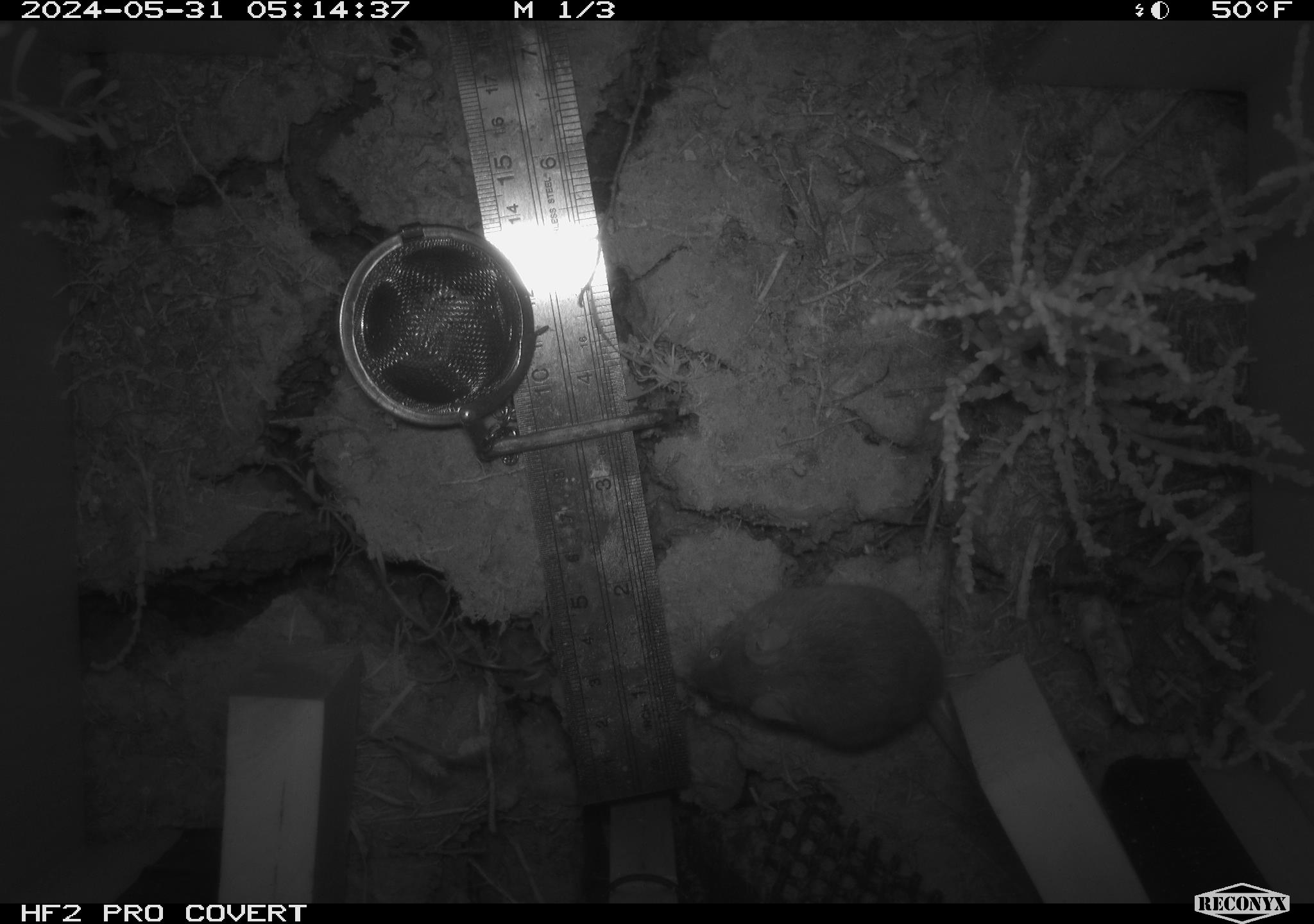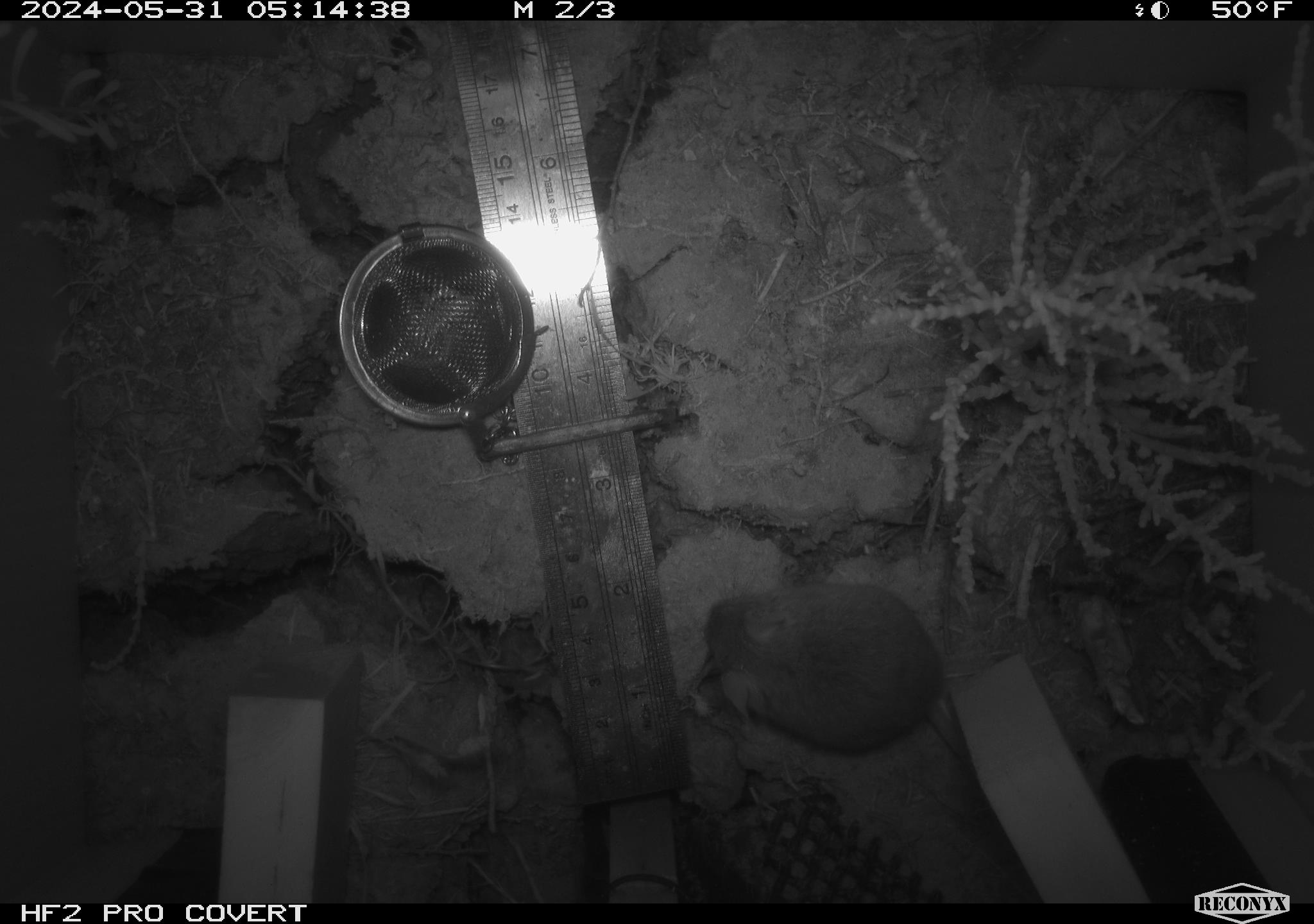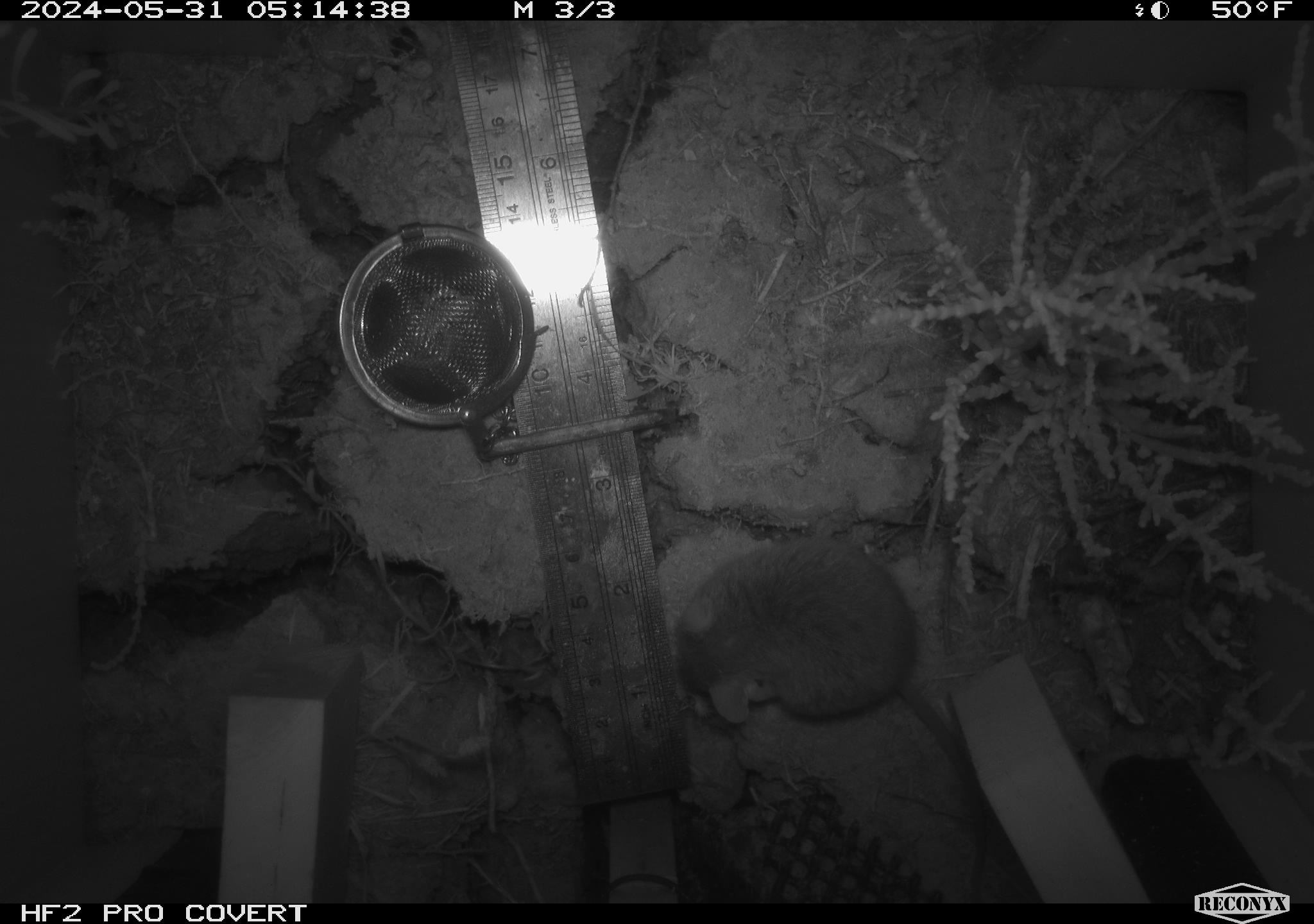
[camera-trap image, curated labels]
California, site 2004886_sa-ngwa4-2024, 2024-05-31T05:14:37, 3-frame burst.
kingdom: Animalia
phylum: Chordata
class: Mammalia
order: Rodentia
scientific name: Rodentia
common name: mouse species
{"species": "mouse species (Rodentia)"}